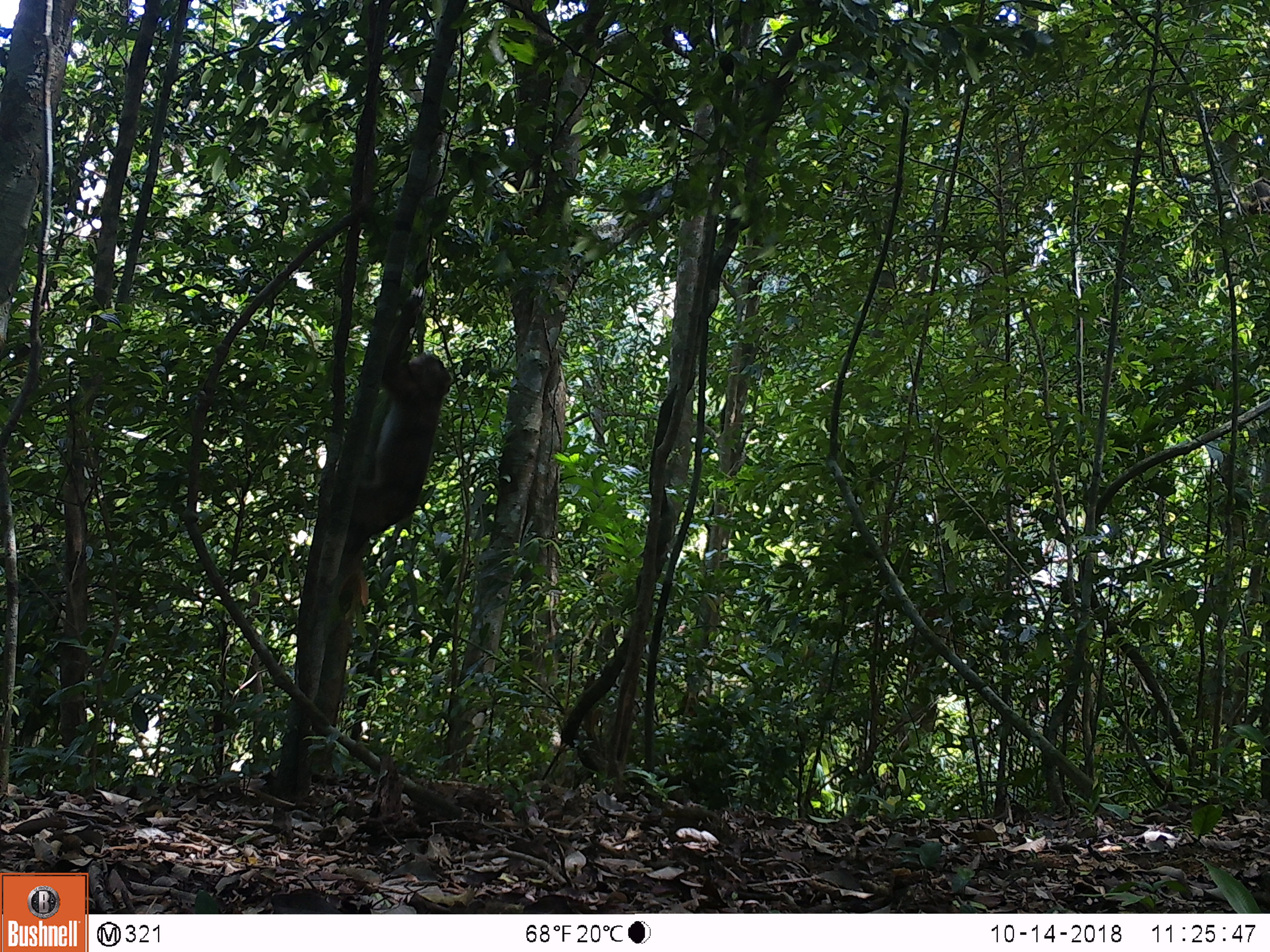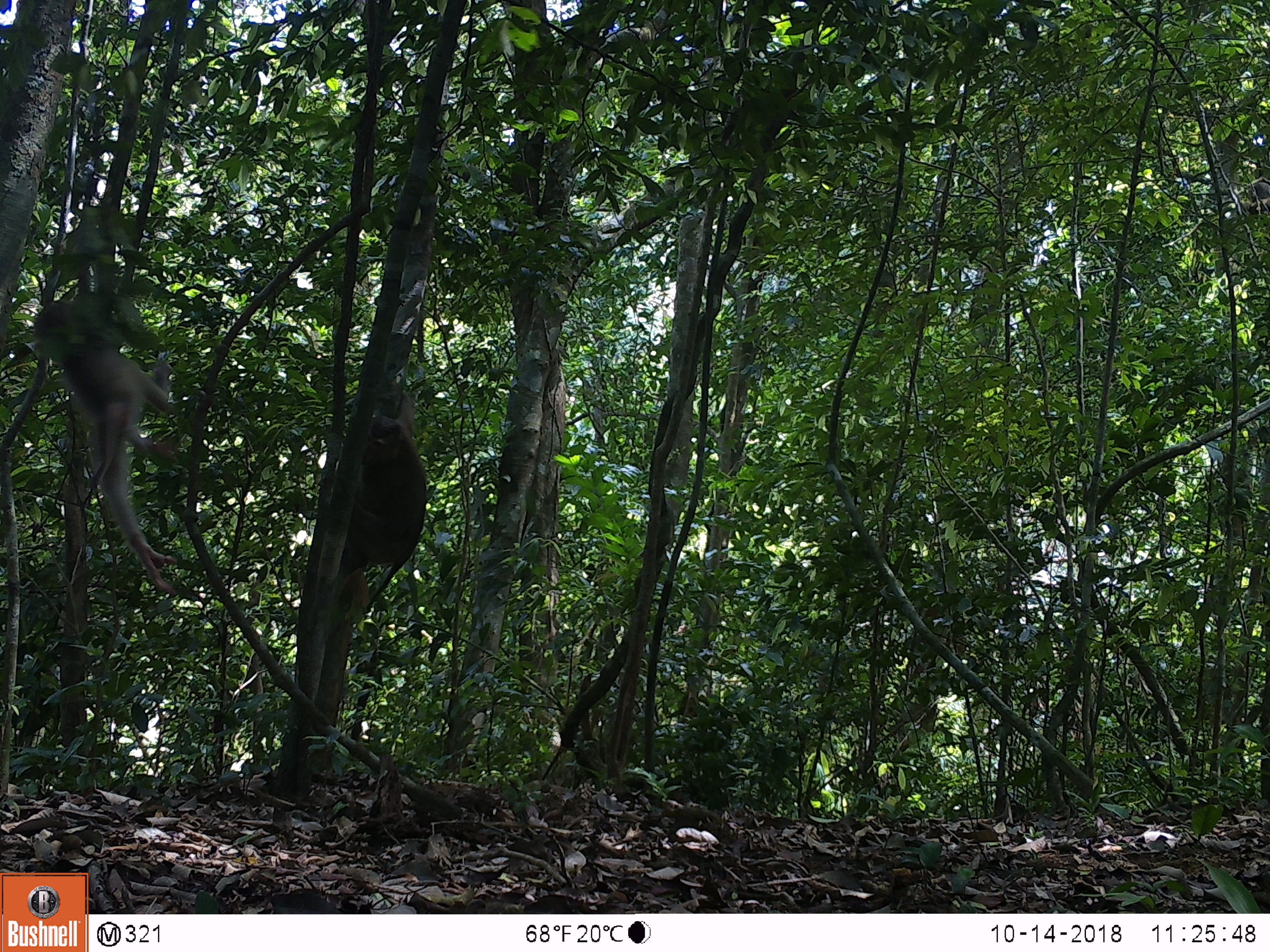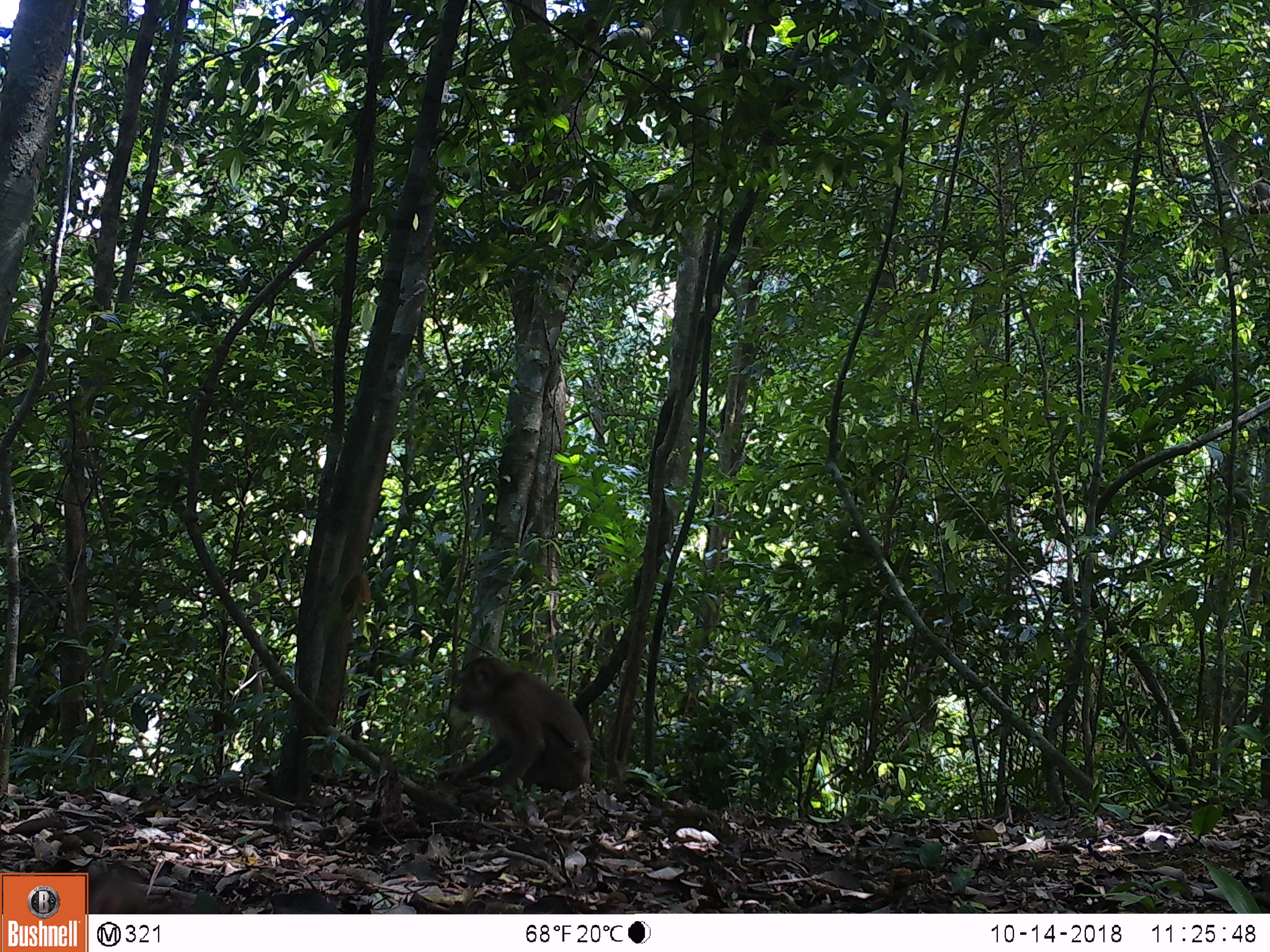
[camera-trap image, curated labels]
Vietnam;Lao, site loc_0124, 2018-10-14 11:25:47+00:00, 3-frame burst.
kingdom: Animalia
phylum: Chordata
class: Mammalia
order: Primates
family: Cercopithecidae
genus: Macaca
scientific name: Macaca nemestrina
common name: pig-tailed macaque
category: pig tailed macaque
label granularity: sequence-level